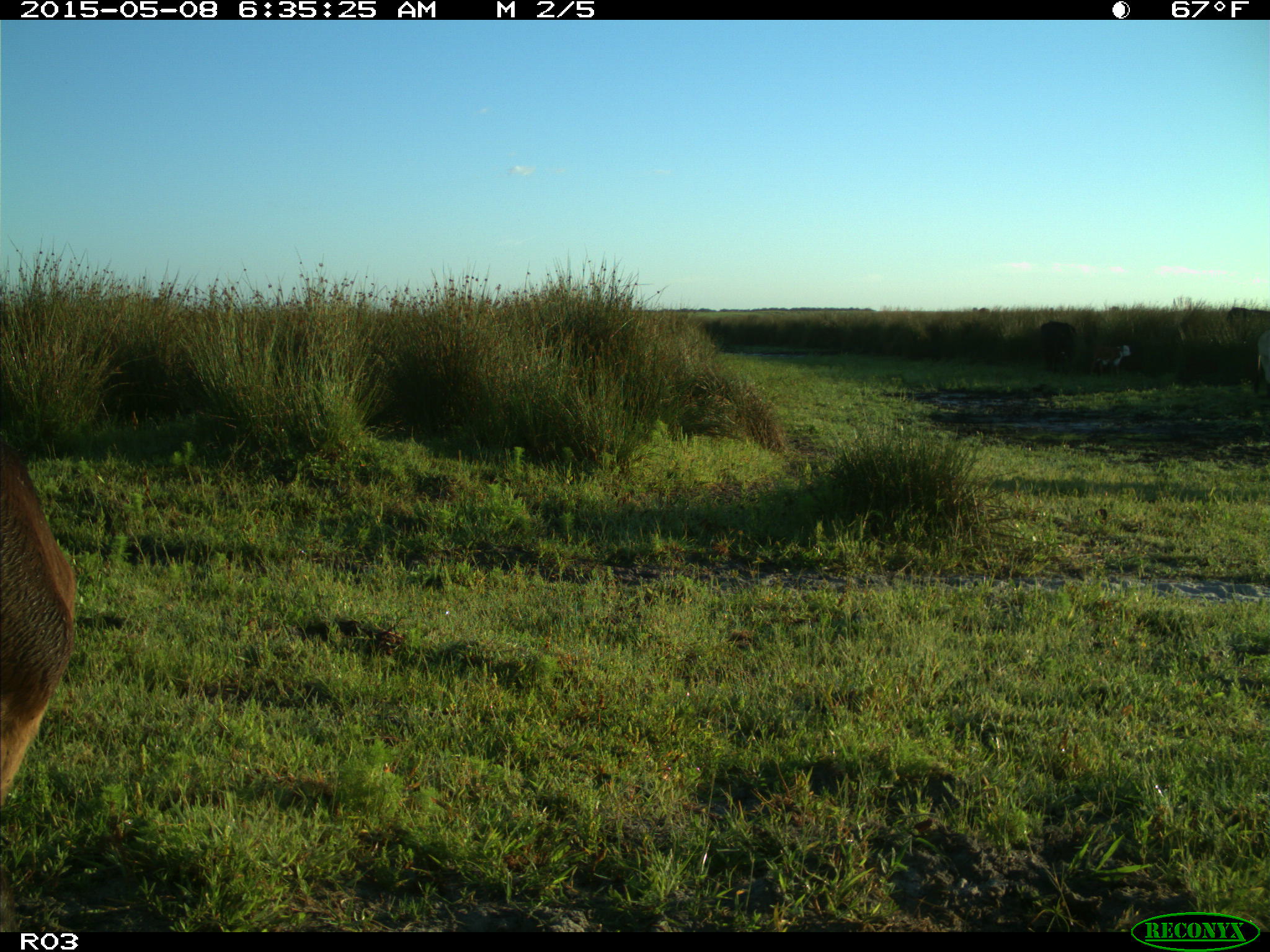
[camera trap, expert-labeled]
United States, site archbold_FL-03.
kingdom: Animalia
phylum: Chordata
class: Mammalia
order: Artiodactyla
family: Bovidae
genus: Bos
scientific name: Bos taurus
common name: domestic cow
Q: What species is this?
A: Bos taurus (domestic cow).